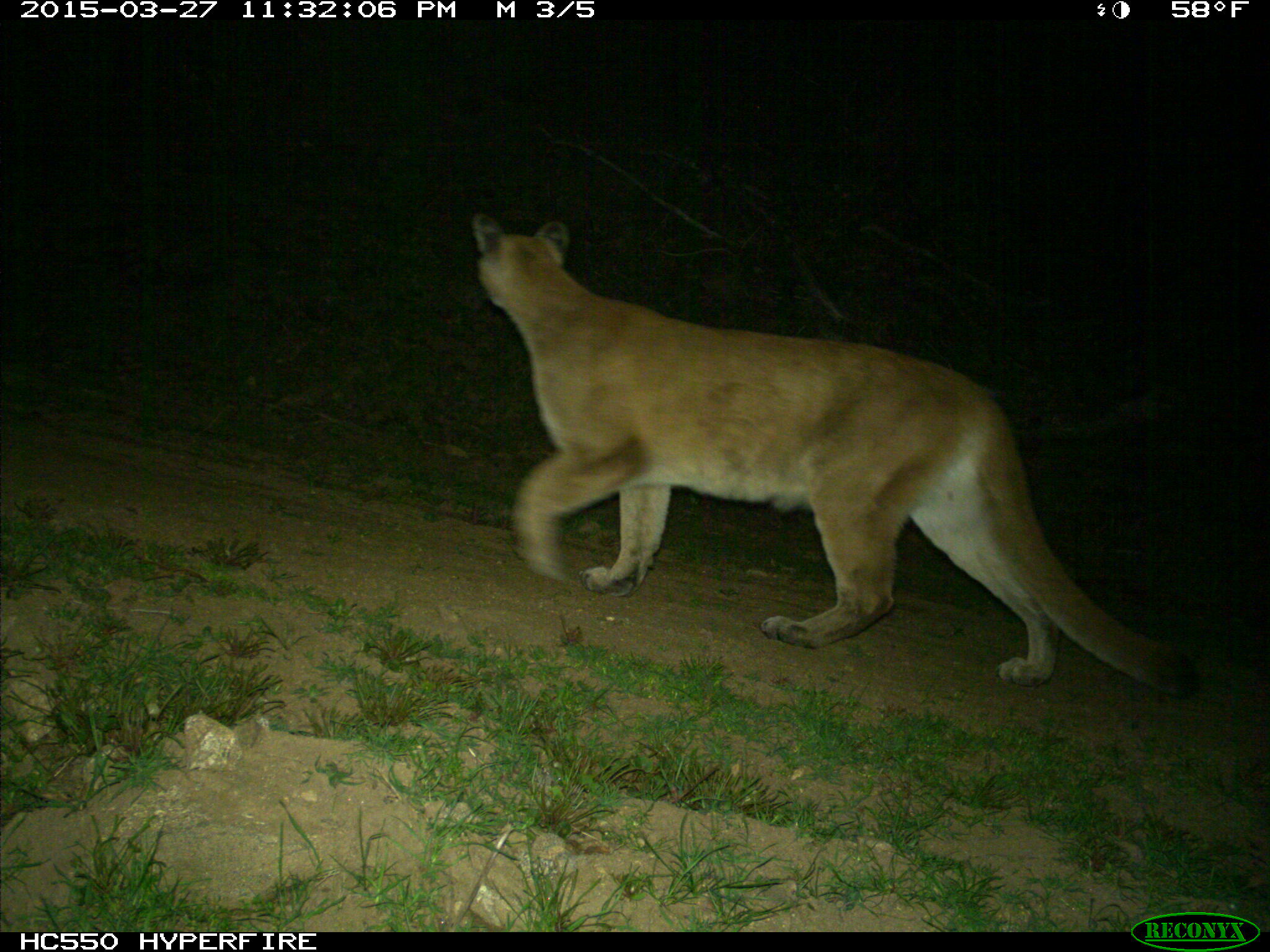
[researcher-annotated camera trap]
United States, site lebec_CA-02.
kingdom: Animalia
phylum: Chordata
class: Mammalia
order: Carnivora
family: Felidae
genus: Puma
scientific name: Puma concolor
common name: mountain lion